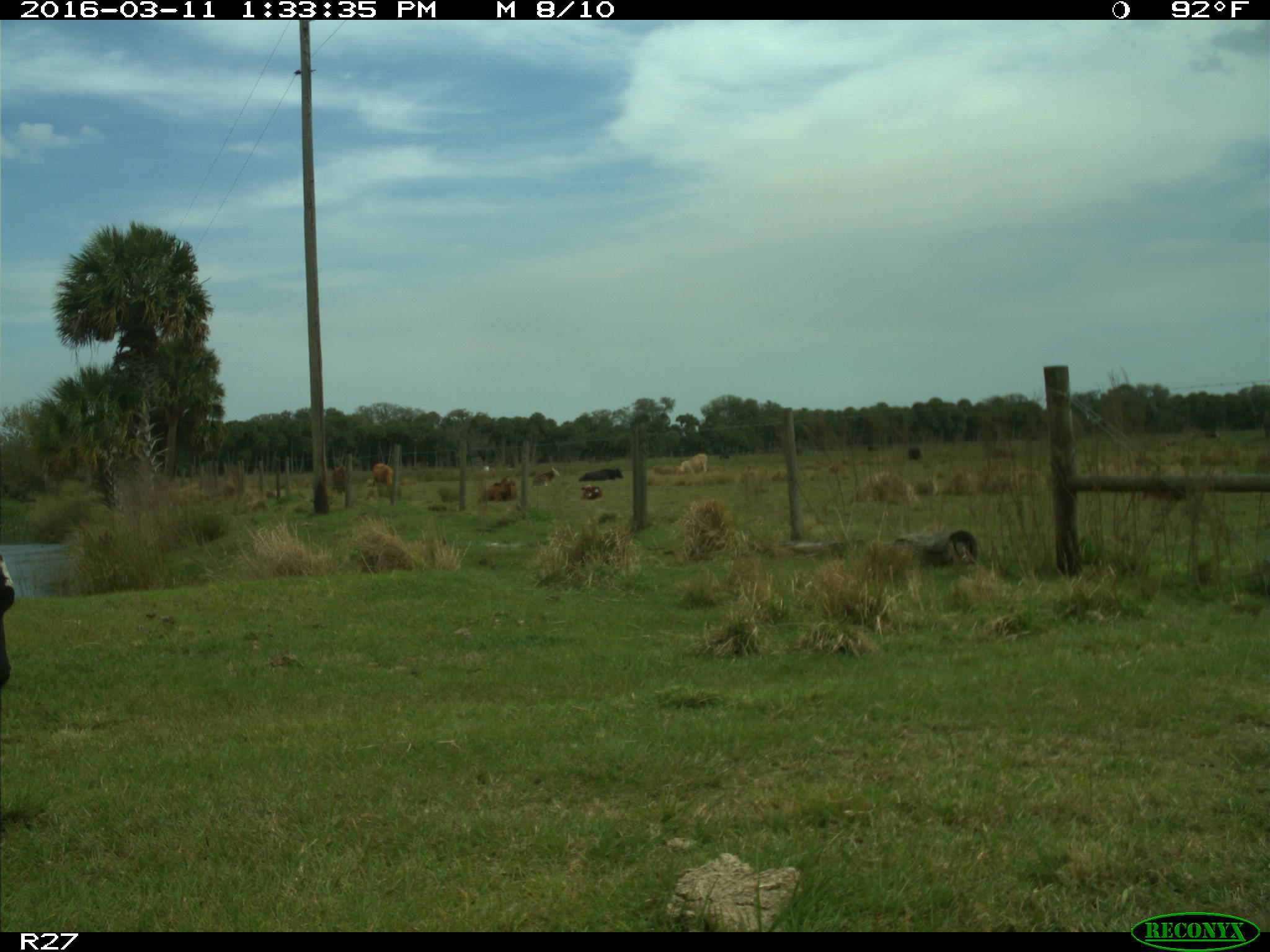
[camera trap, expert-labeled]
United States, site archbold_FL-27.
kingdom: Animalia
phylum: Chordata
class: Mammalia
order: Artiodactyla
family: Bovidae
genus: Bos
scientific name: Bos taurus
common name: domestic cow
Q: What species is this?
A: Bos taurus (domestic cow).